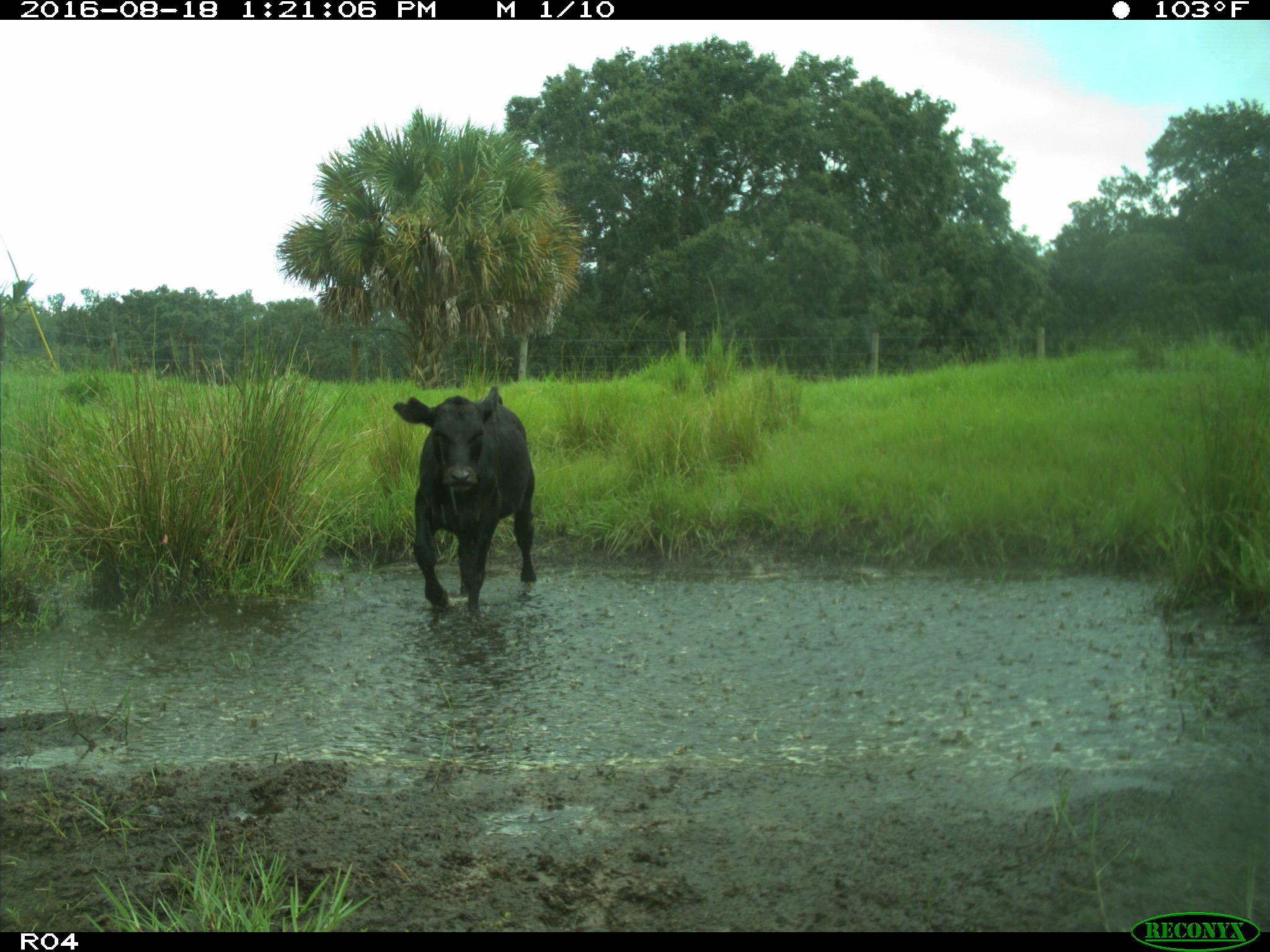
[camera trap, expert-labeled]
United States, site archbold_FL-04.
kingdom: Animalia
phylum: Chordata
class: Mammalia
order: Artiodactyla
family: Bovidae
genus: Bos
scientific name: Bos taurus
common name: domestic cow